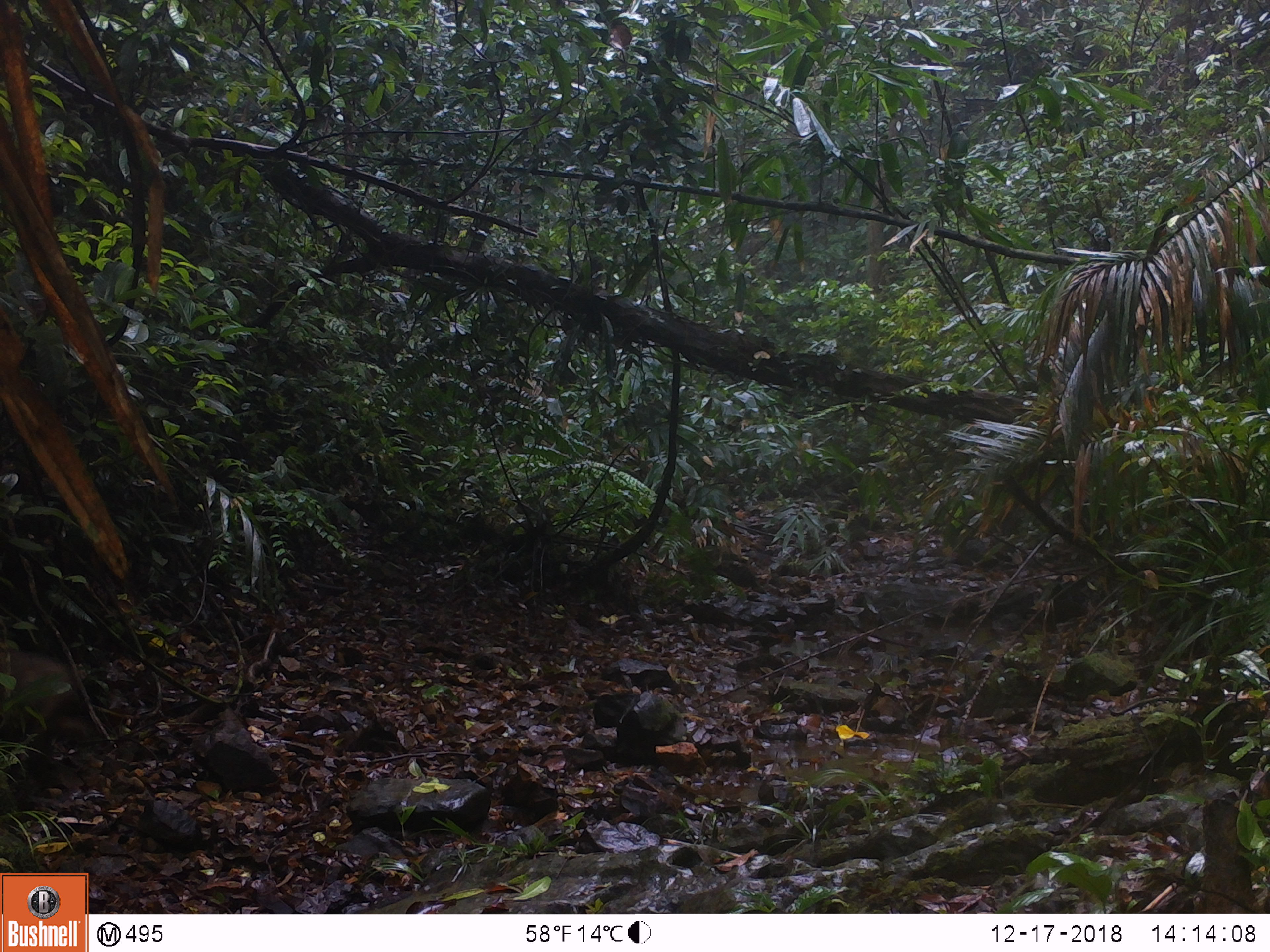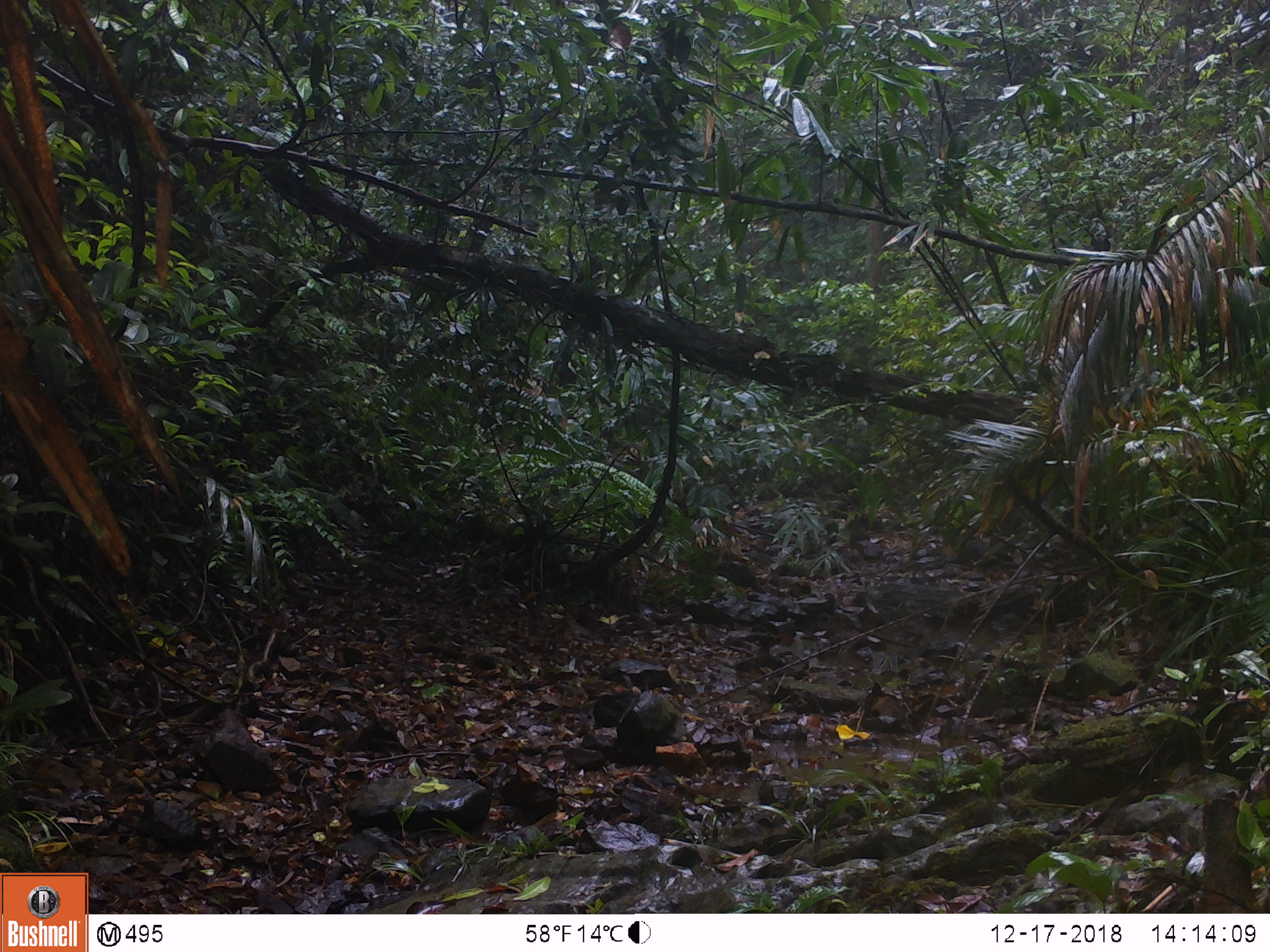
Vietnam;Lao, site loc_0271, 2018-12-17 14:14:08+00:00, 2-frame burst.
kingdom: Animalia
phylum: Chordata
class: Mammalia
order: Primates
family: Cercopithecidae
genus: Macaca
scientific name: Macaca arctoides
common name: stump-tailed macaque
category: stump tailed macaque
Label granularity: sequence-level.